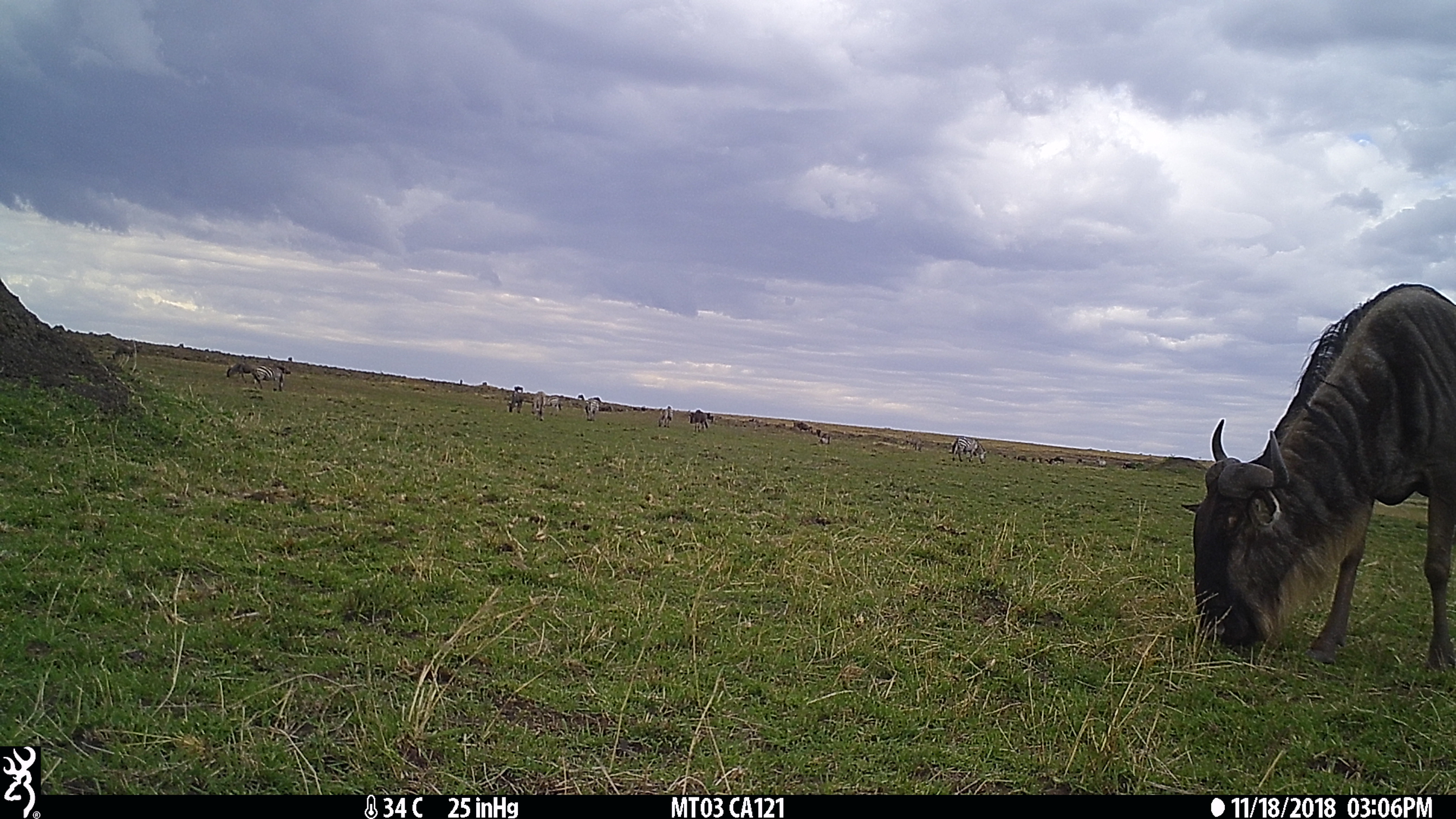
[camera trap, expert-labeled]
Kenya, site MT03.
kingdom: Animalia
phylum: Chordata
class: Mammalia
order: Artiodactyla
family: Bovidae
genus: Connochaetes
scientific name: Connochaetes taurinus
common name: blue wildebeest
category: wildebeest